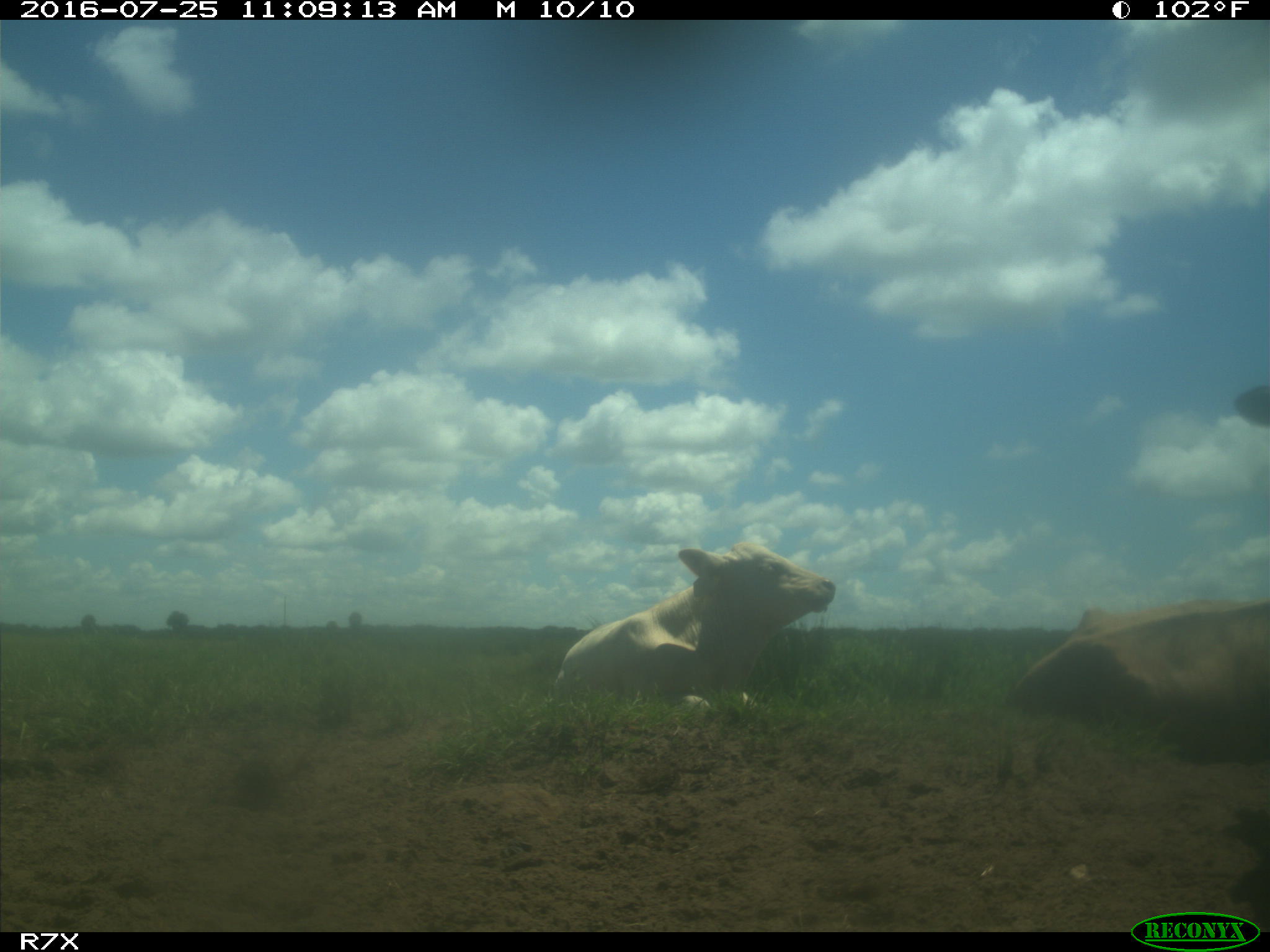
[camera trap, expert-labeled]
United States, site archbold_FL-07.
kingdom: Animalia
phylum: Chordata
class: Mammalia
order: Artiodactyla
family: Bovidae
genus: Bos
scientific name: Bos taurus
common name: domestic cow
Bos taurus (domestic cow).